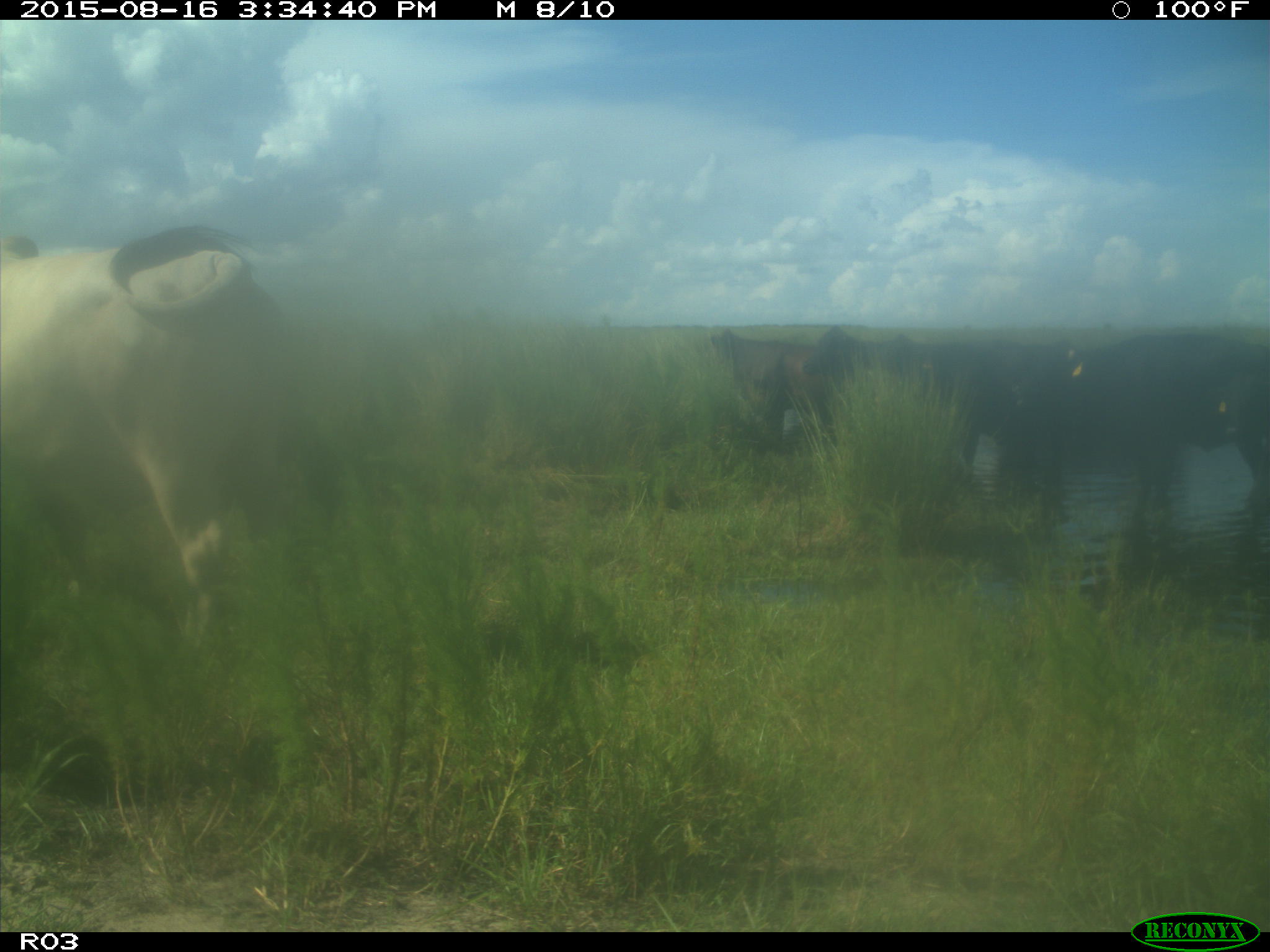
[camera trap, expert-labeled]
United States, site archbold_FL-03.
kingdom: Animalia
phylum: Chordata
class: Mammalia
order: Artiodactyla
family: Bovidae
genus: Bos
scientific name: Bos taurus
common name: domestic cow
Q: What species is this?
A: Bos taurus (domestic cow).